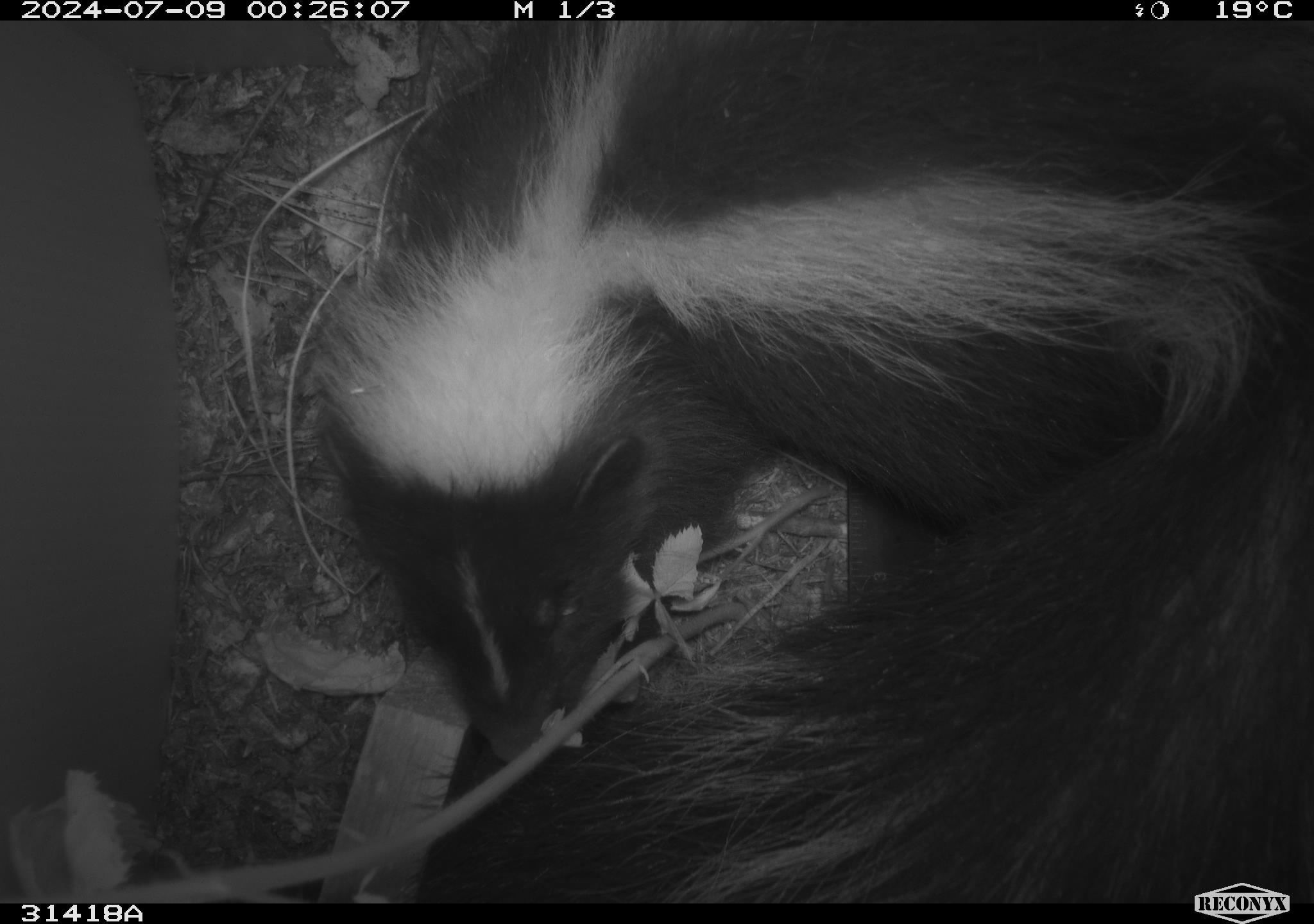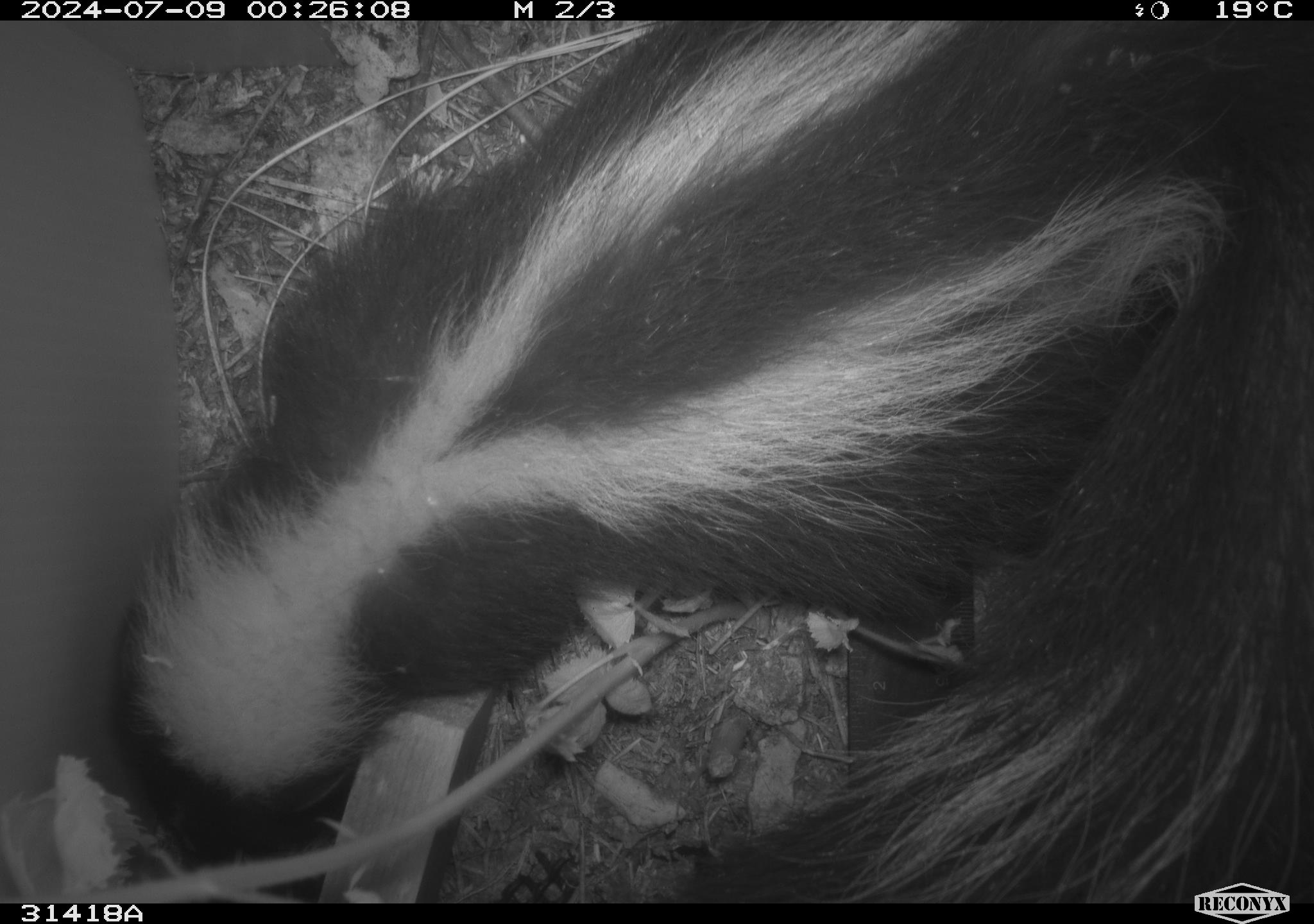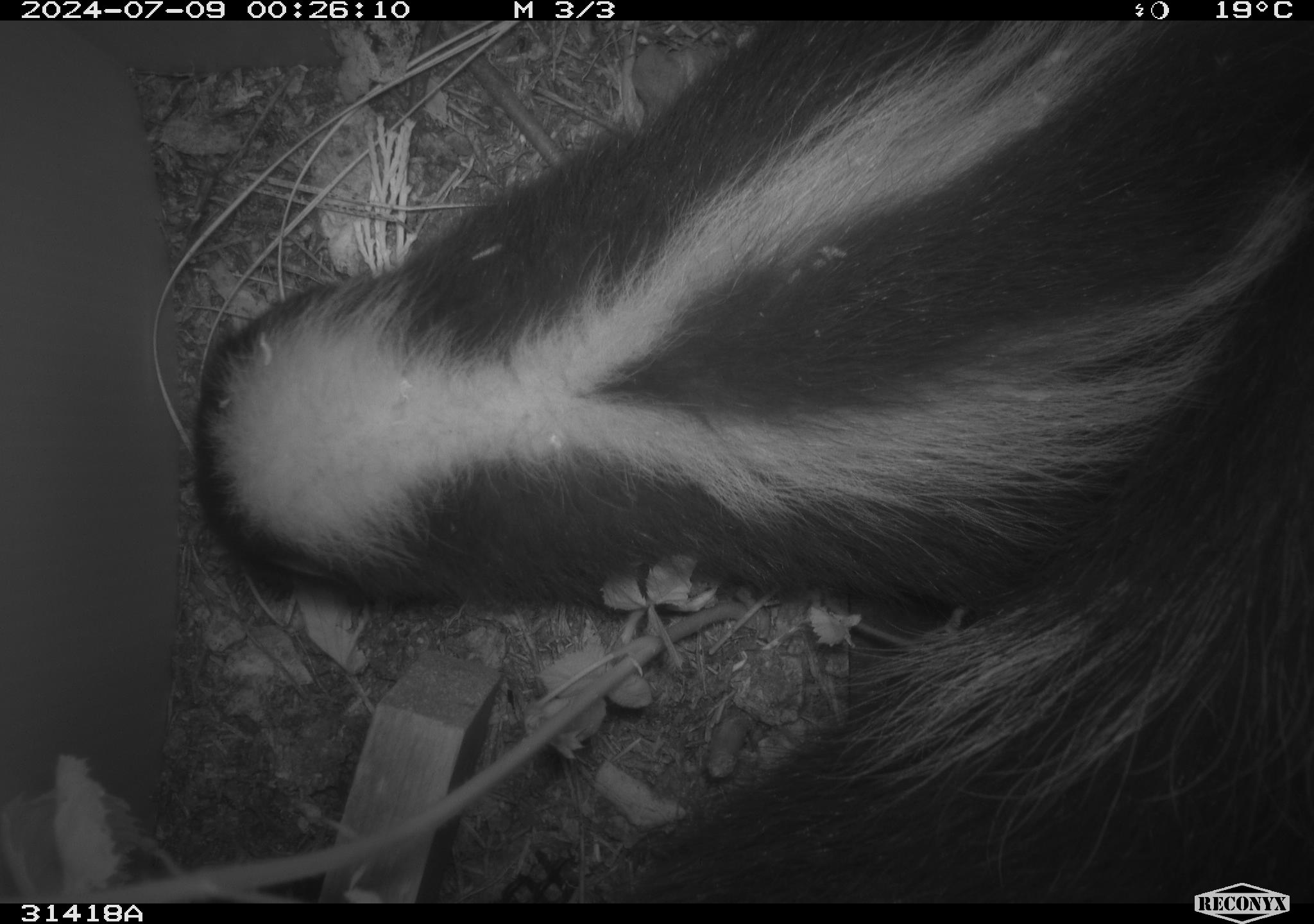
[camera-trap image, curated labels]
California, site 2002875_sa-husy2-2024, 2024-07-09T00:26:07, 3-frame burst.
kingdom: Animalia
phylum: Chordata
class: Mammalia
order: Carnivora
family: Mephitidae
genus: Mephitis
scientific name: Mephitis mephitis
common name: striped skunk